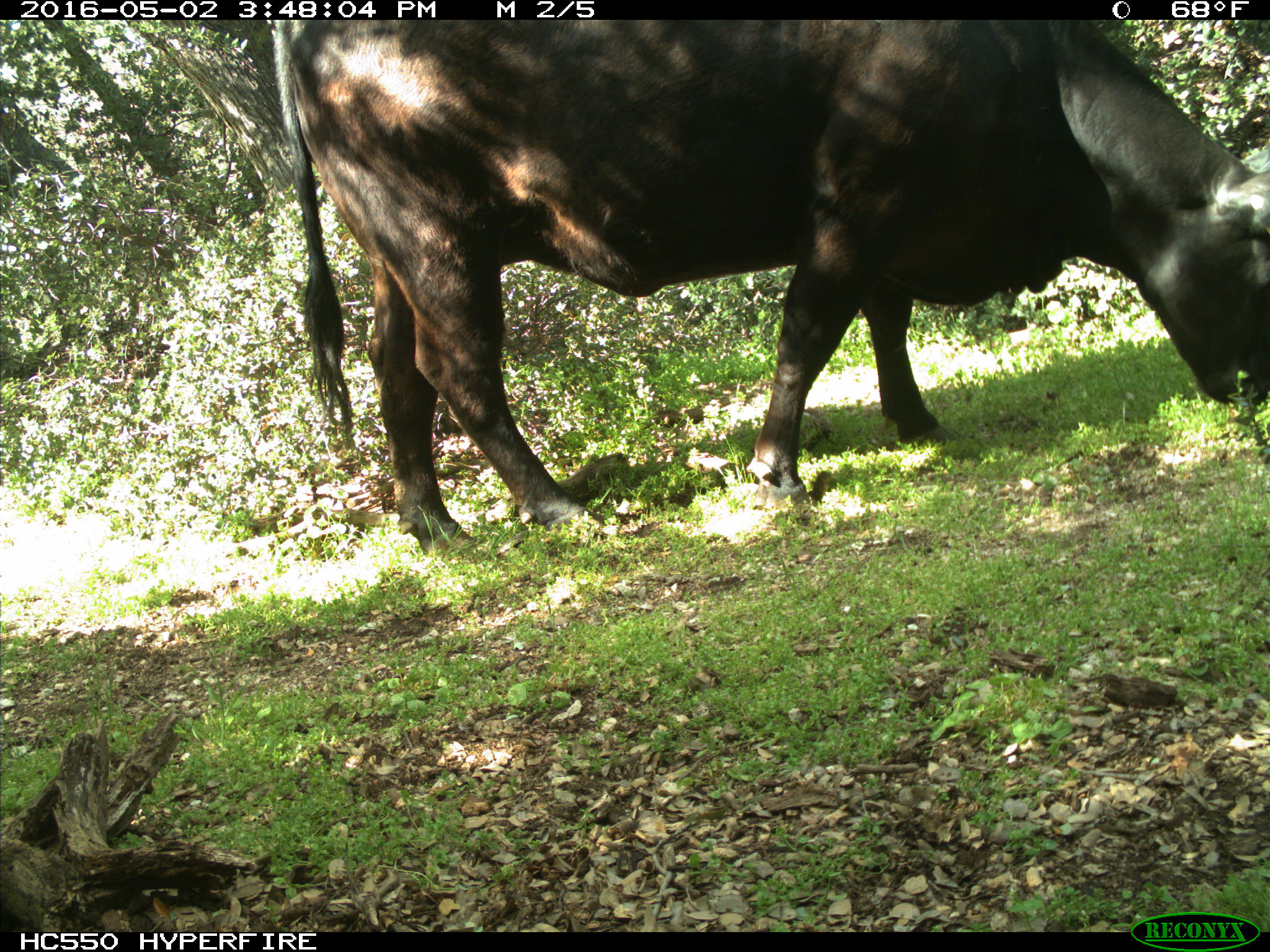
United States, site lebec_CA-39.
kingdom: Animalia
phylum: Chordata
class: Mammalia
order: Artiodactyla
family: Bovidae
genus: Bos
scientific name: Bos taurus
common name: domestic cow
Bos taurus (domestic cow).